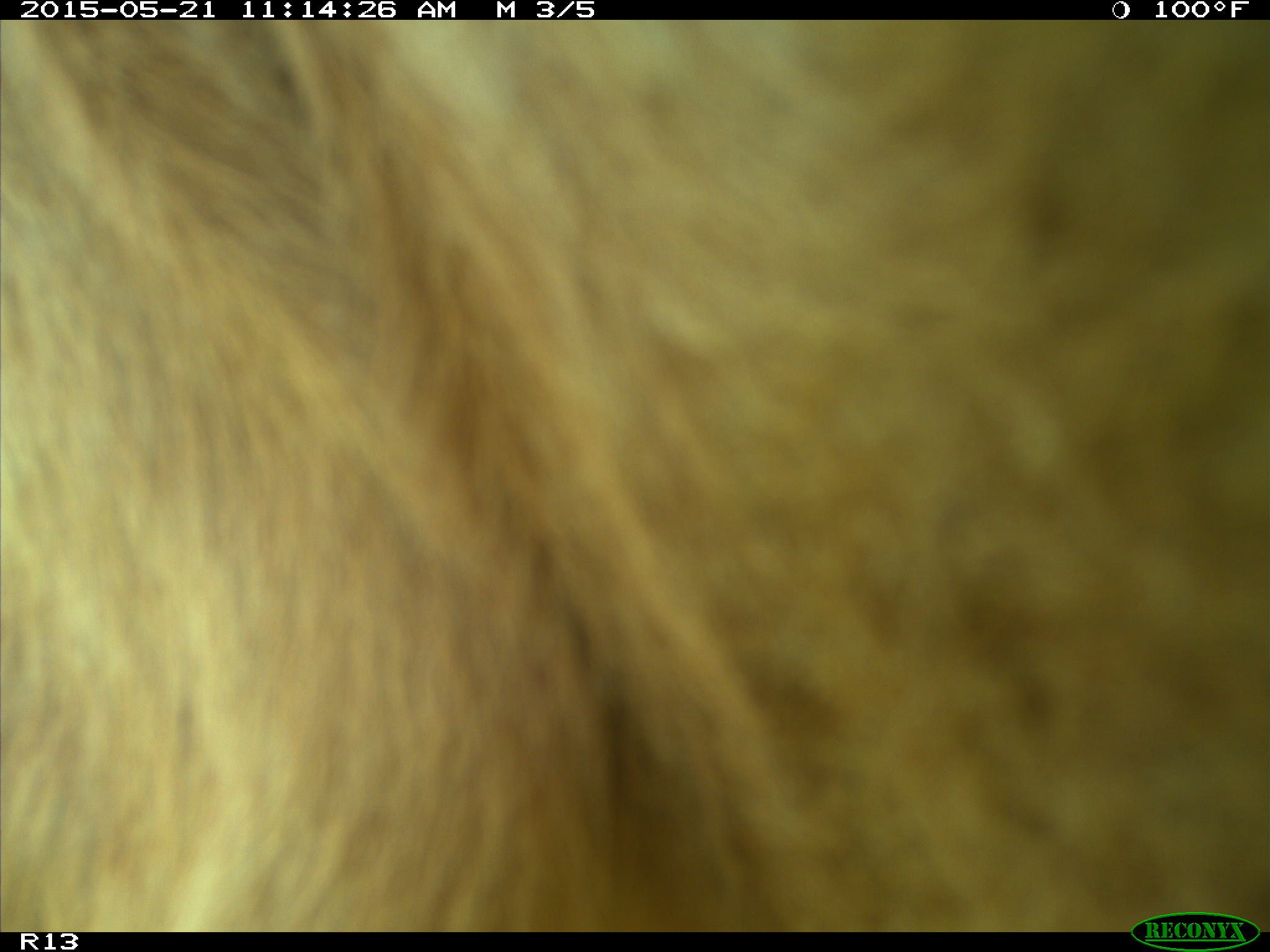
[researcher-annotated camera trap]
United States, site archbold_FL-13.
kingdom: Animalia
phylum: Chordata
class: Mammalia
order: Artiodactyla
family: Bovidae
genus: Bos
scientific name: Bos taurus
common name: domestic cow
Bos taurus (domestic cow).